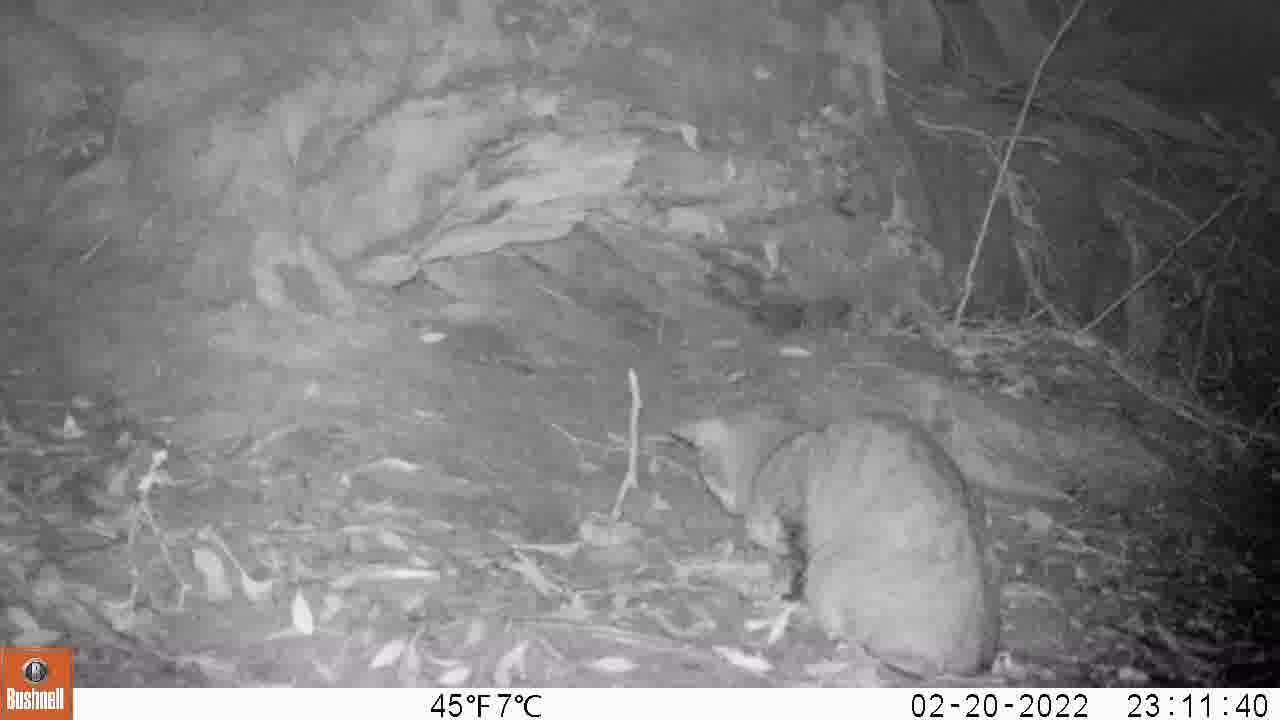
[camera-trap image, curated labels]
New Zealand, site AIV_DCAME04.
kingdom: Animalia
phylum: Chordata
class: Mammalia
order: Carnivora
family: Felidae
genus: Felis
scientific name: Felis catus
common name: domestic cat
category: cat